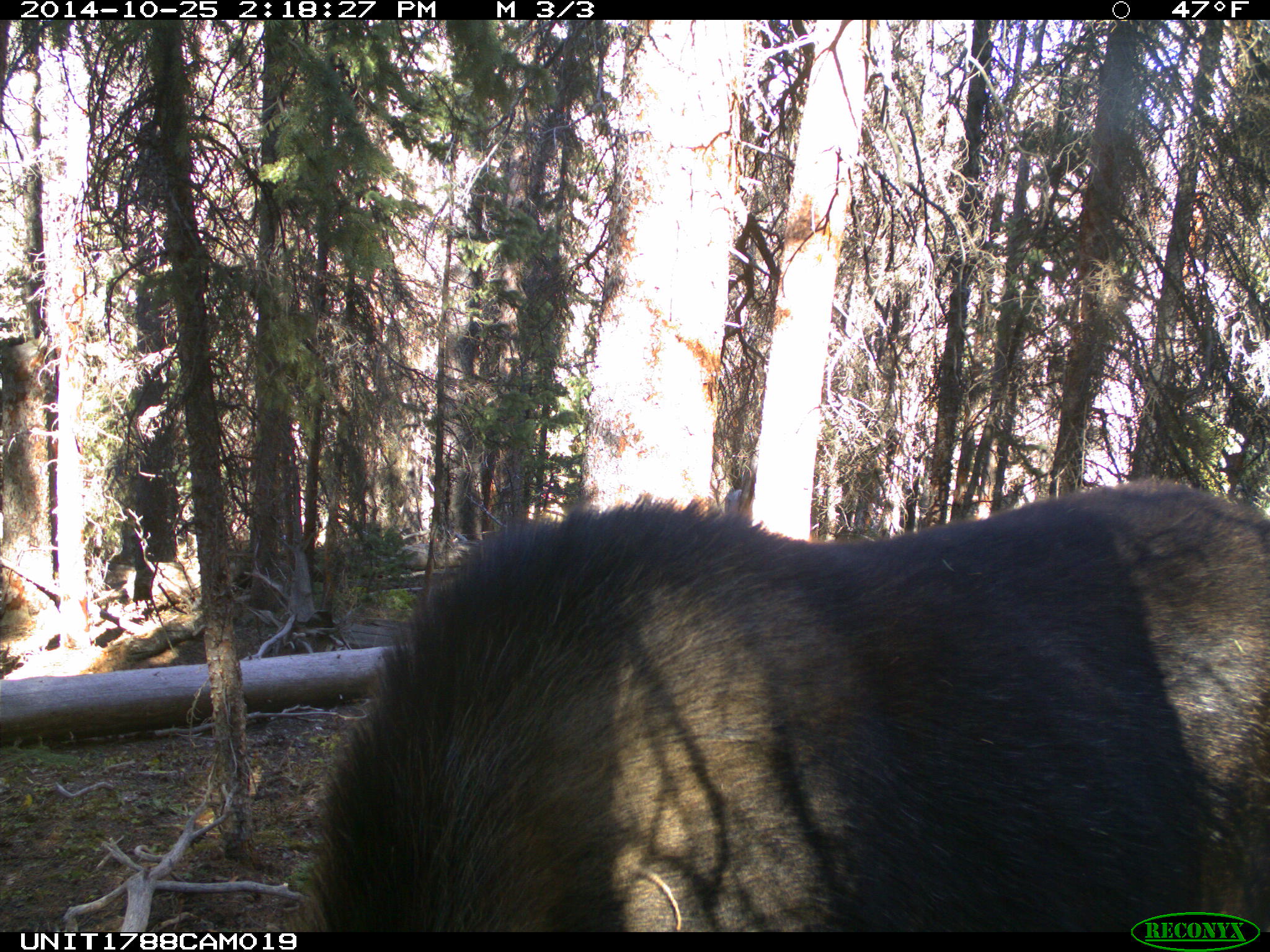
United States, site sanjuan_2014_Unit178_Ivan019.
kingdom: Animalia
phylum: Chordata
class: Mammalia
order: Artiodactyla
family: Cervidae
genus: Alces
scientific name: Alces alces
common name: moose